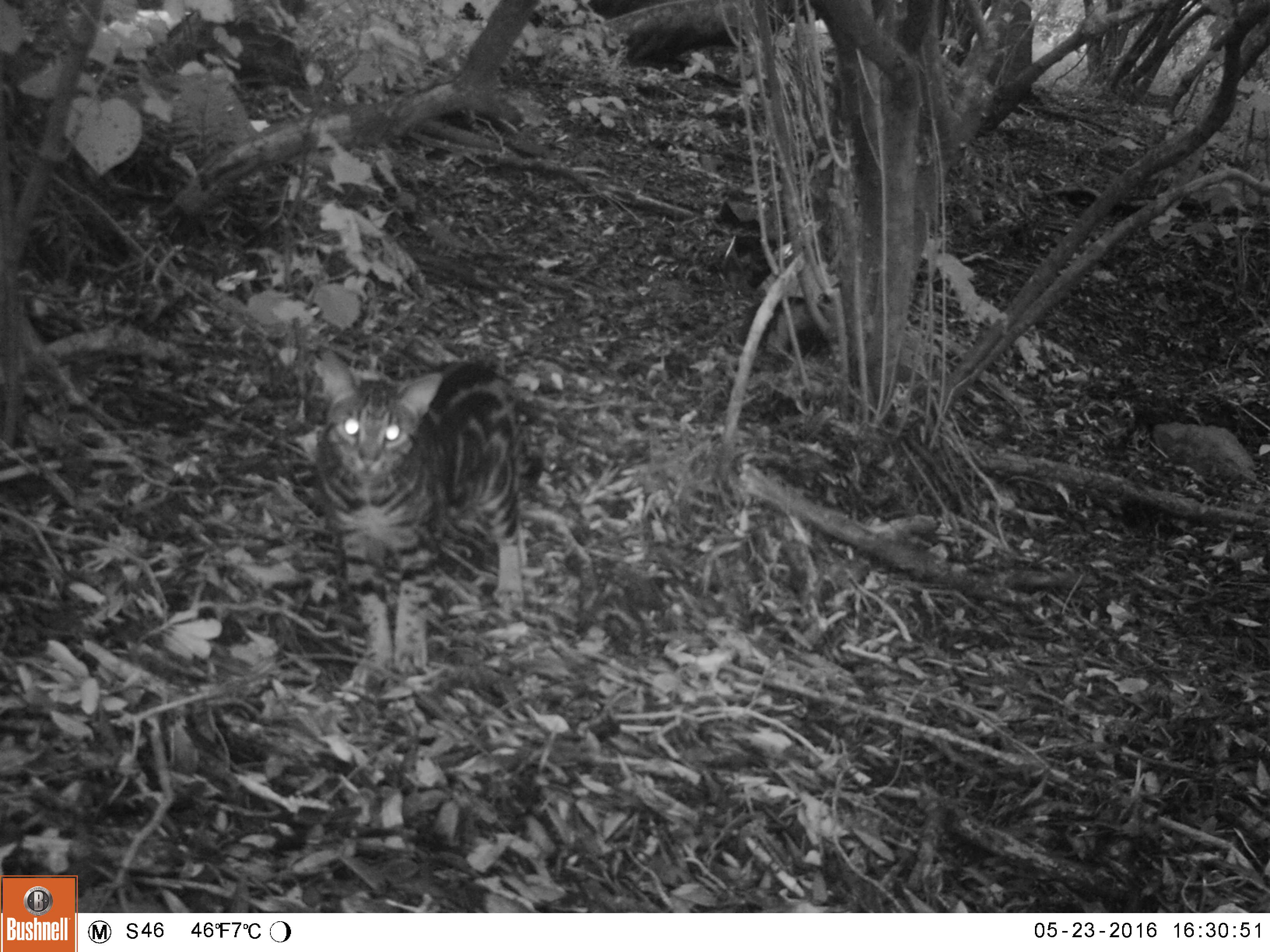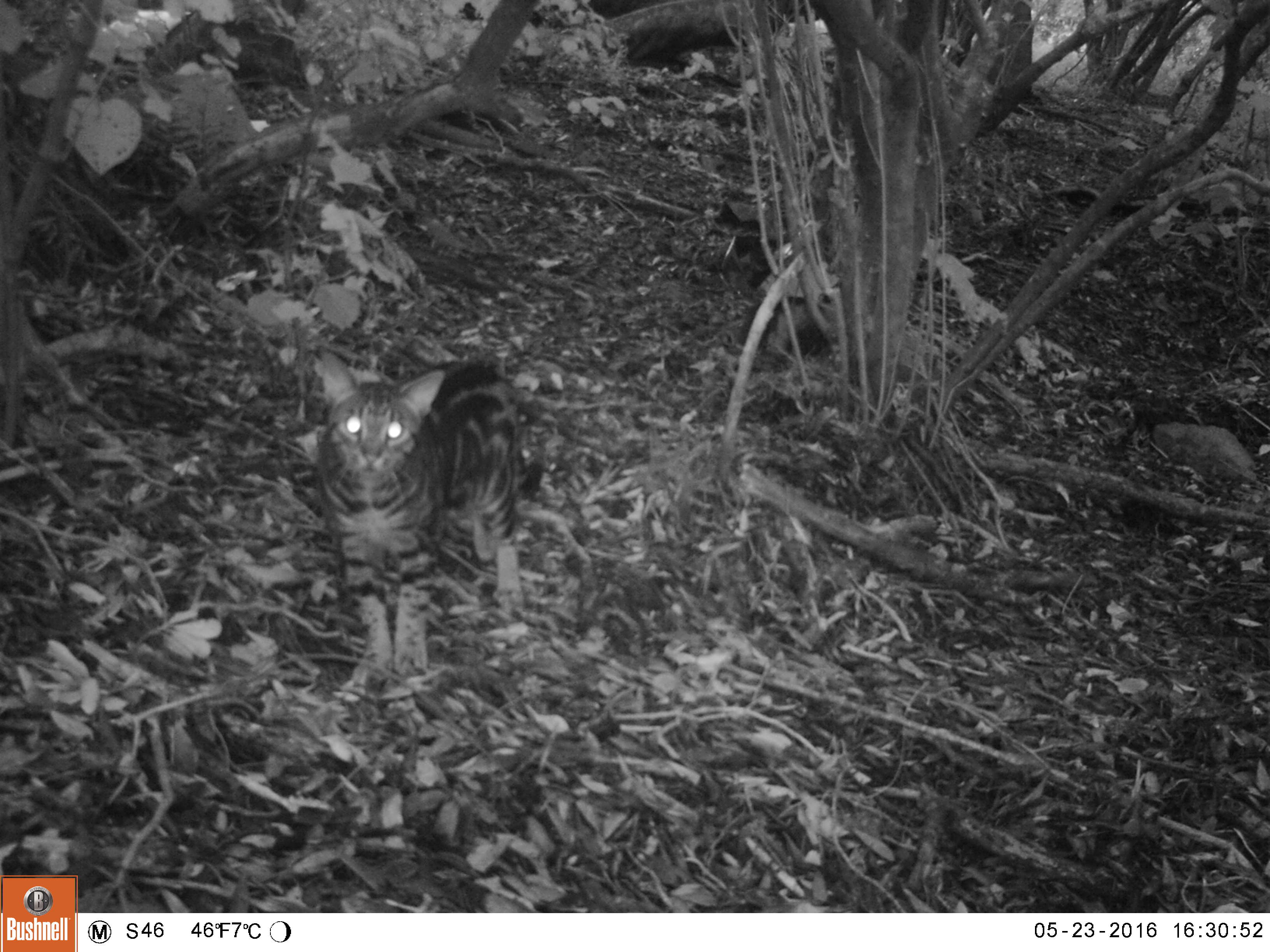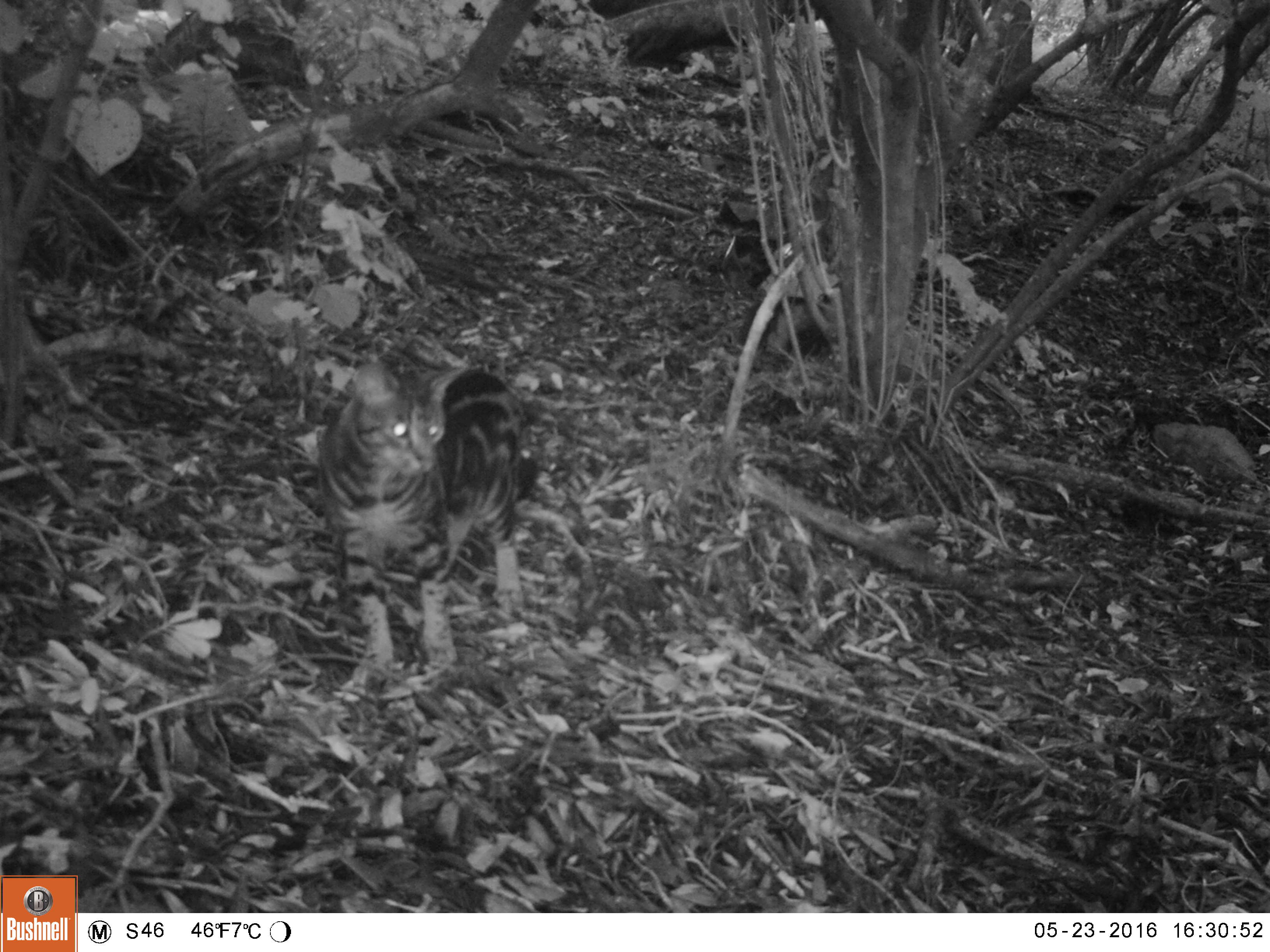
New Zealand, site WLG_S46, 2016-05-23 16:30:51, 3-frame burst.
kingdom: Animalia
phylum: Chordata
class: Mammalia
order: Carnivora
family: Felidae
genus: Felis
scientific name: Felis catus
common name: domestic cat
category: cat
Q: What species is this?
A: Cat (domestic cat) (Felis catus).